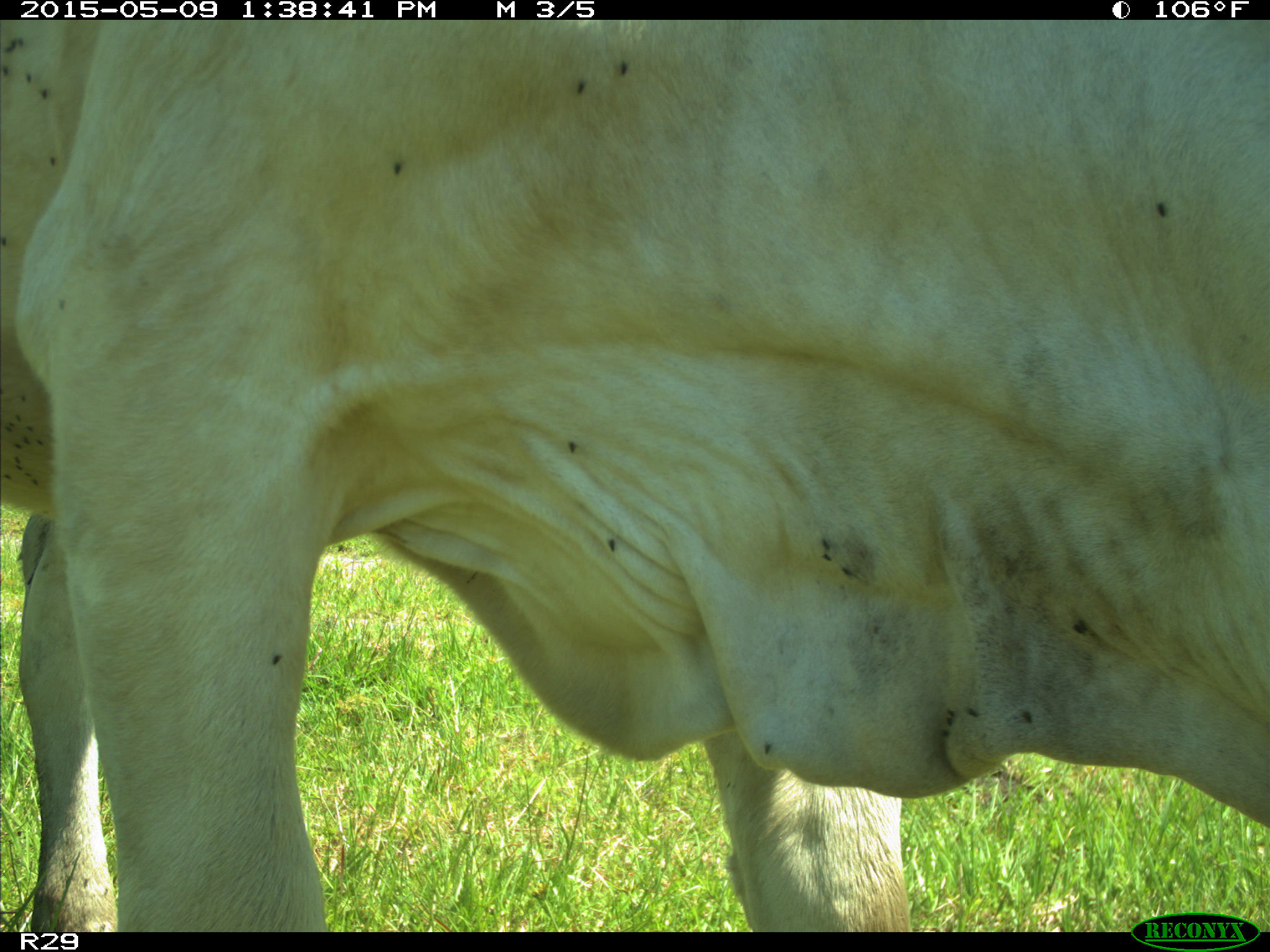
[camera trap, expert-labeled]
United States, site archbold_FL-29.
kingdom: Animalia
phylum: Chordata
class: Mammalia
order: Artiodactyla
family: Bovidae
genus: Bos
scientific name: Bos taurus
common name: domestic cow